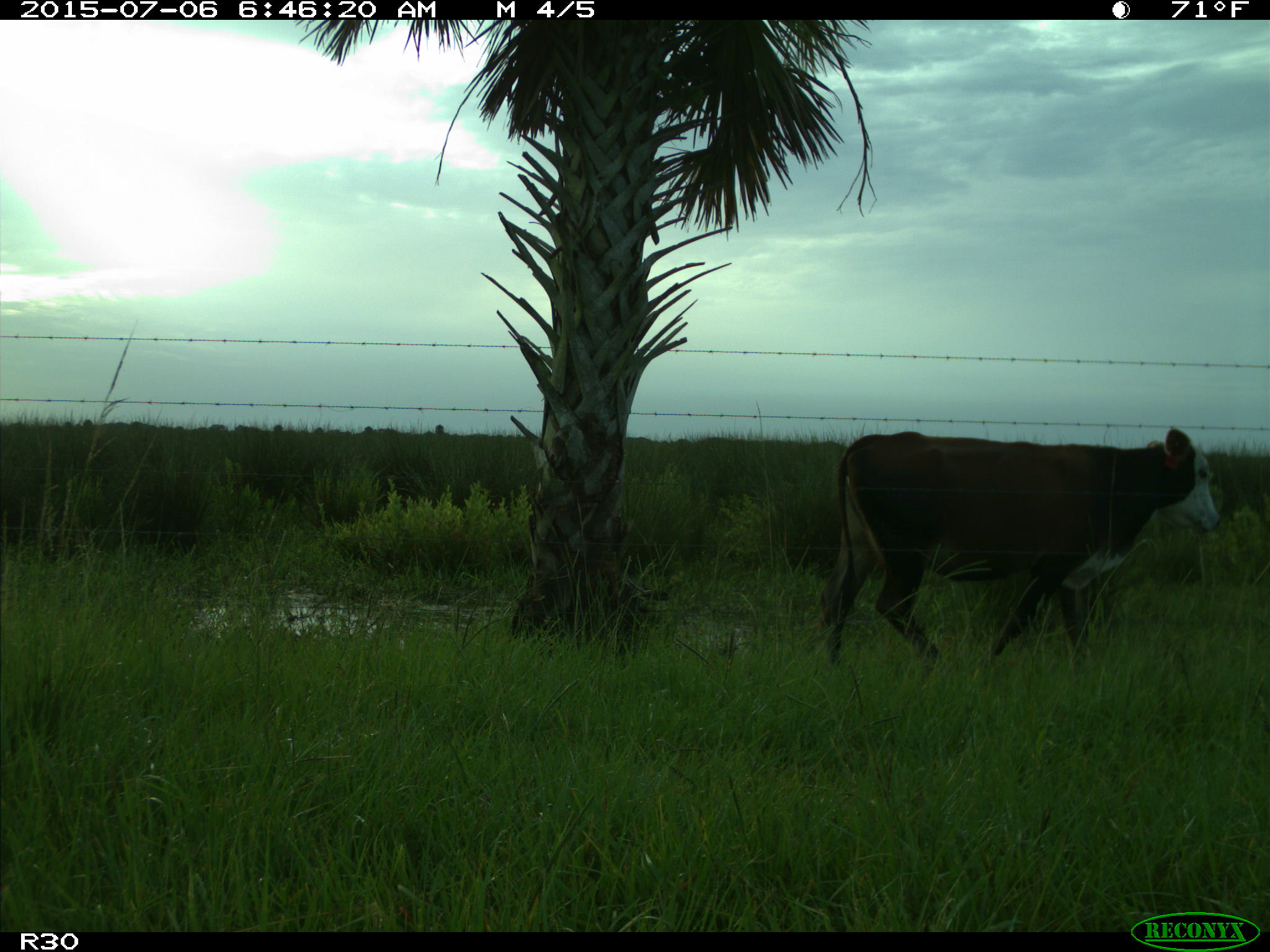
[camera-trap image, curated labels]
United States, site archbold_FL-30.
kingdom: Animalia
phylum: Chordata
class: Mammalia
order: Artiodactyla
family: Bovidae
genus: Bos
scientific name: Bos taurus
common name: domestic cow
Bos taurus (domestic cow).